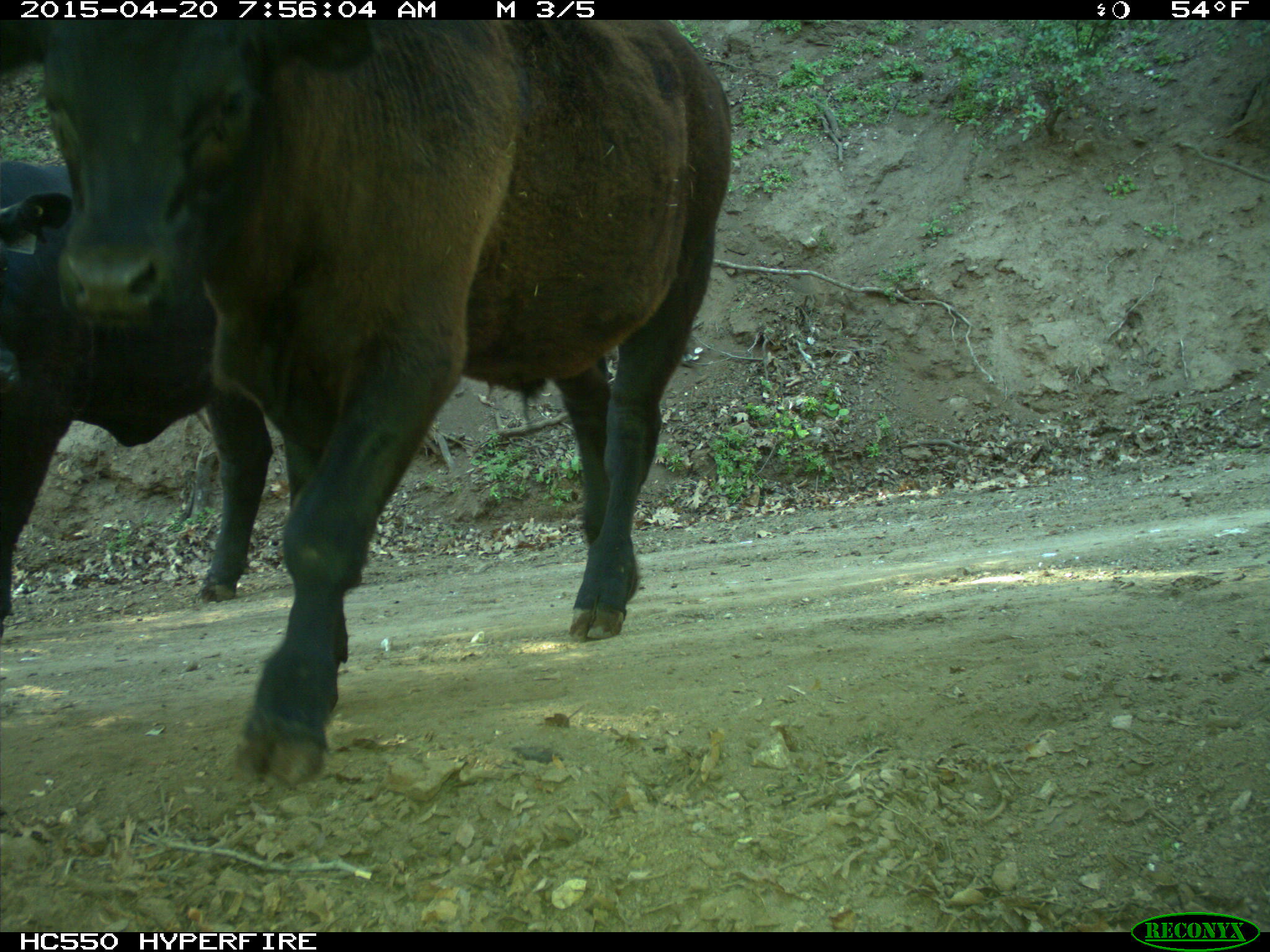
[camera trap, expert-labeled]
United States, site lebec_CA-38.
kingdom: Animalia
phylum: Chordata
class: Mammalia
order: Artiodactyla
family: Bovidae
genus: Bos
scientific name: Bos taurus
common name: domestic cow